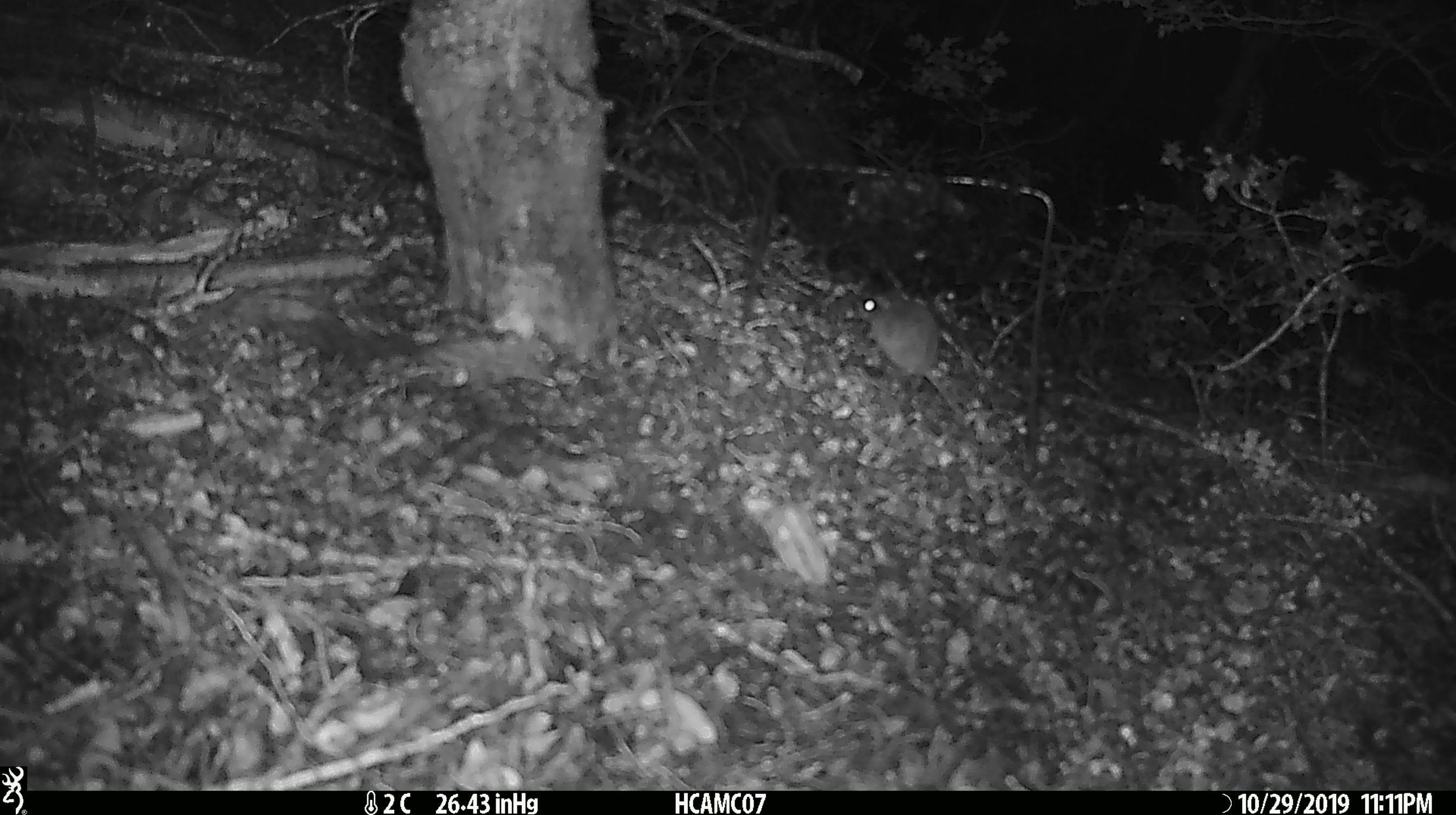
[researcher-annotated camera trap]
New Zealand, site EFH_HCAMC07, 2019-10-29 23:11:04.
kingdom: Animalia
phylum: Chordata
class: Mammalia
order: Rodentia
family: Muridae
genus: Mus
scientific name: Mus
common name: mouse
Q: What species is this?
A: Mouse (Mus).